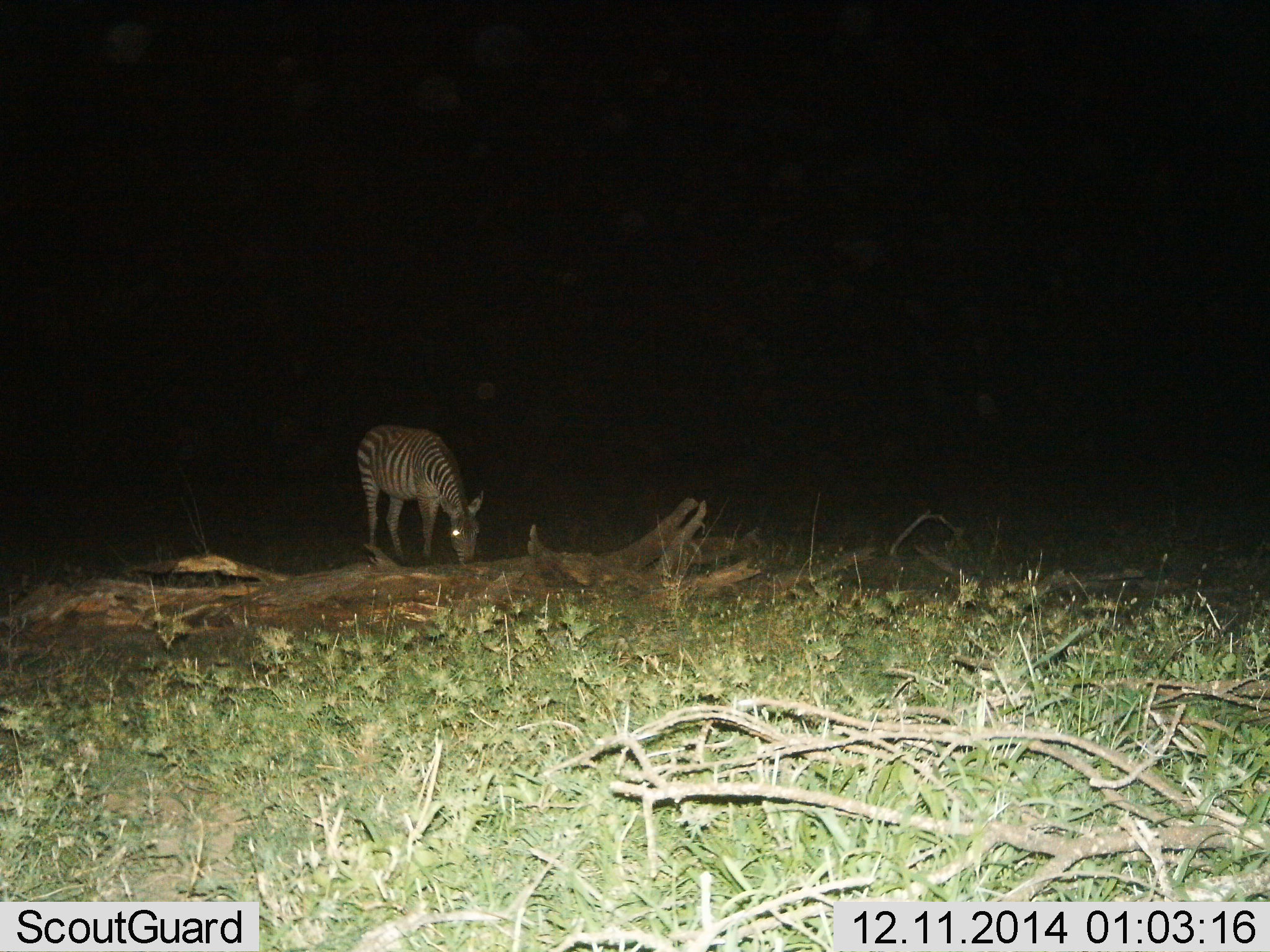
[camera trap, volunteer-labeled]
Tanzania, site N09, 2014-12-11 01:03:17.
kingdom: Animalia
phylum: Chordata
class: Mammalia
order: Perissodactyla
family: Equidae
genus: Equus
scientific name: Equus quagga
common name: plains zebra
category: zebra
Zebra (plains zebra) (Equus quagga), count 1. Behavior (volunteer vote fractions): standing 40%, resting 0%, moving 0%, interacting 0%. Young present (vote fraction): 0%. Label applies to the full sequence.